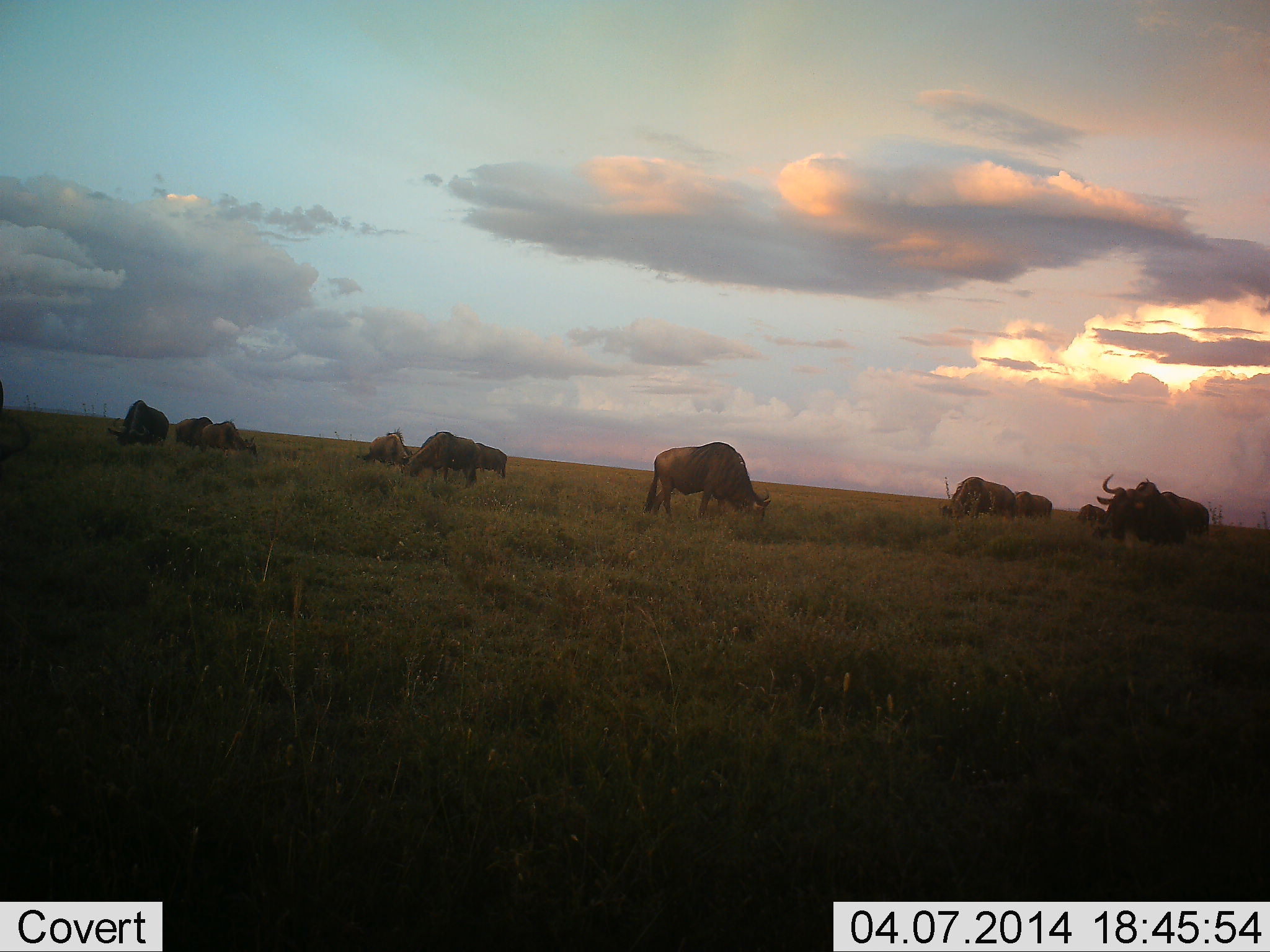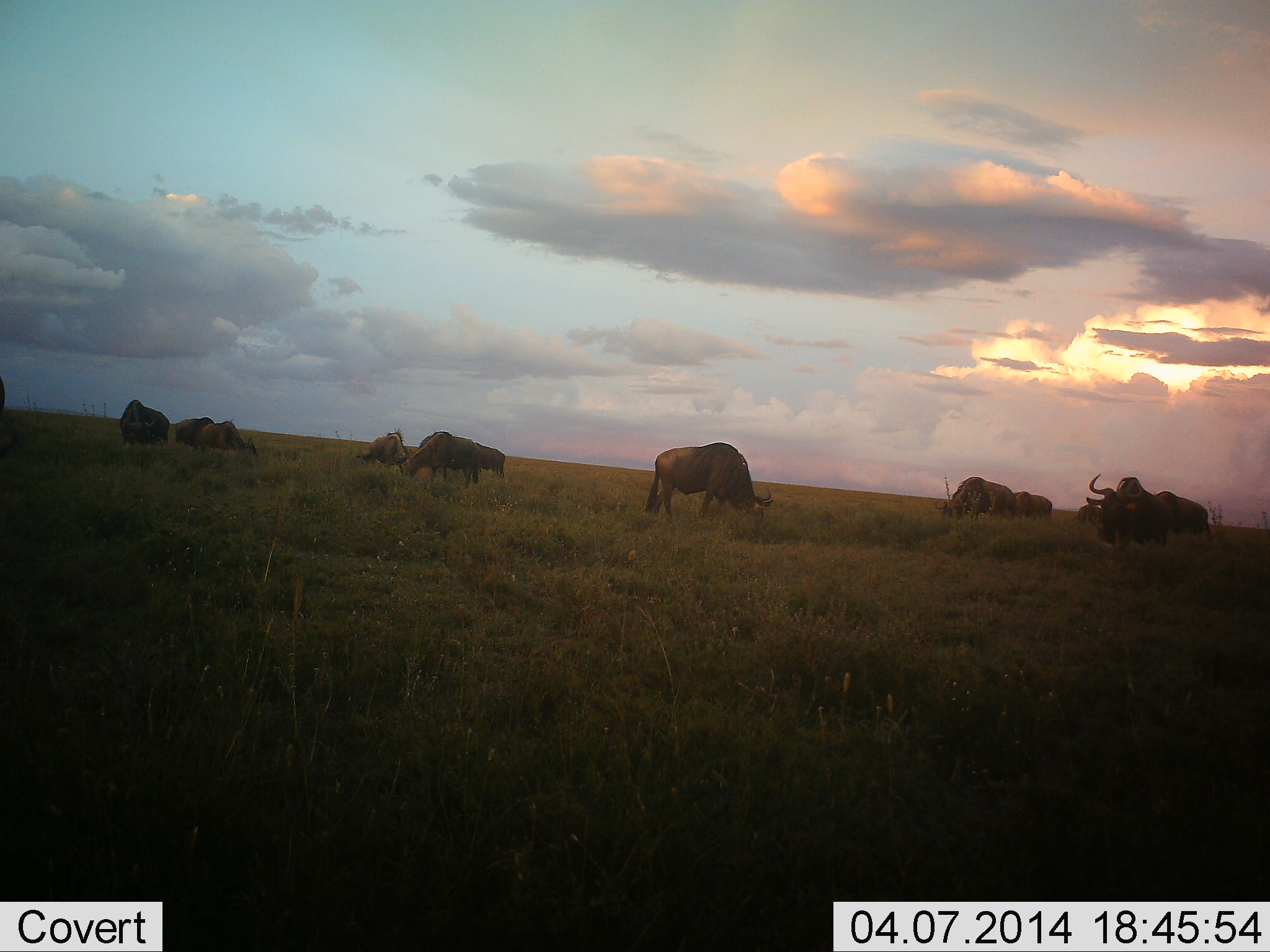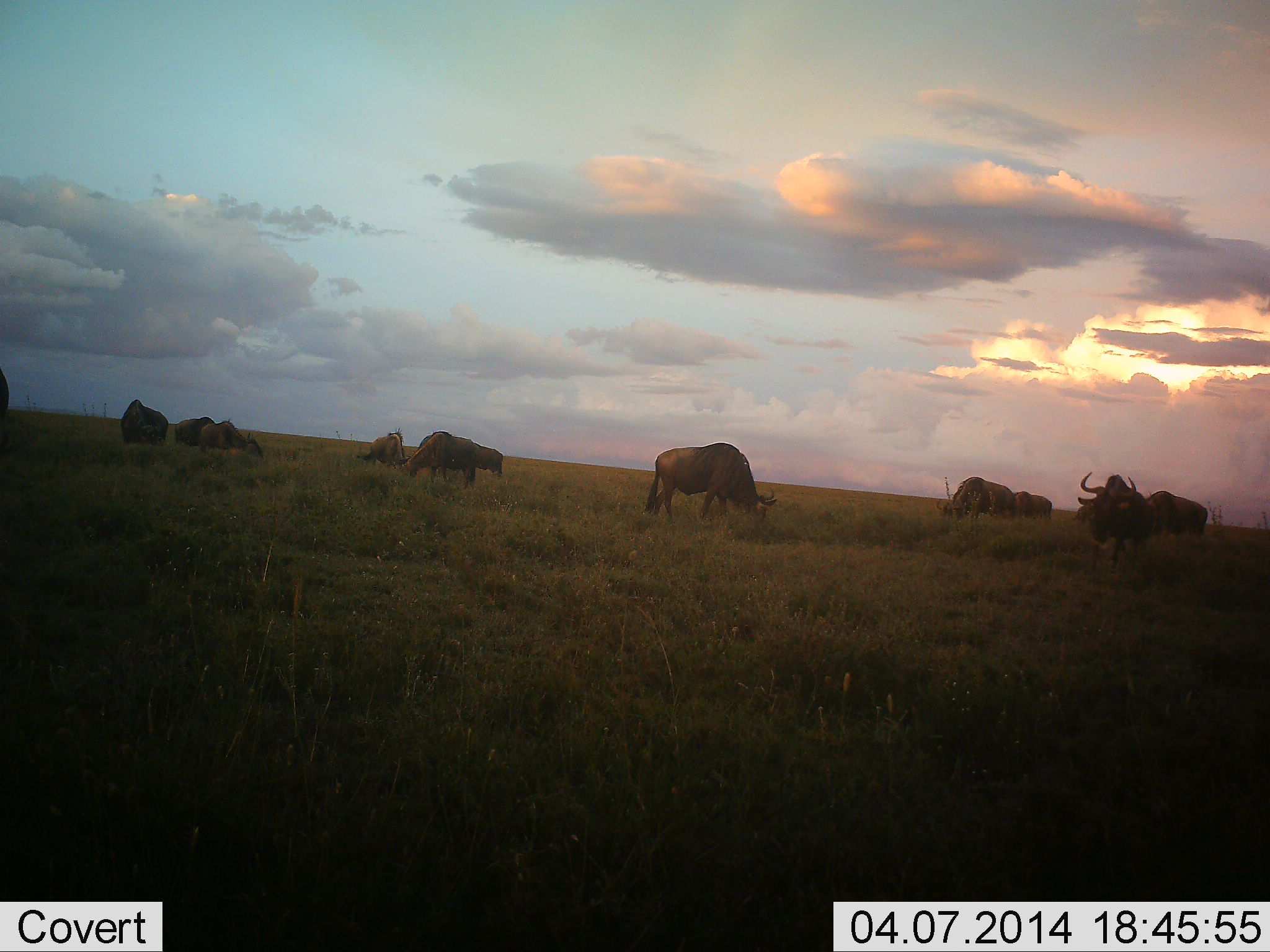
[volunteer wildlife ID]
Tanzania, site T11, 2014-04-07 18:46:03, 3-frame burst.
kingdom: Animalia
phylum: Chordata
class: Mammalia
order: Artiodactyla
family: Bovidae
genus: Connochaetes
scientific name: Connochaetes taurinus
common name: blue wildebeest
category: wildebeest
Wildebeest (blue wildebeest) (Connochaetes taurinus), count 11-50. Behavior (volunteer vote fractions): standing 10%, resting 10%, moving 0%, interacting 0%. Young present (vote fraction): 0%. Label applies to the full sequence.